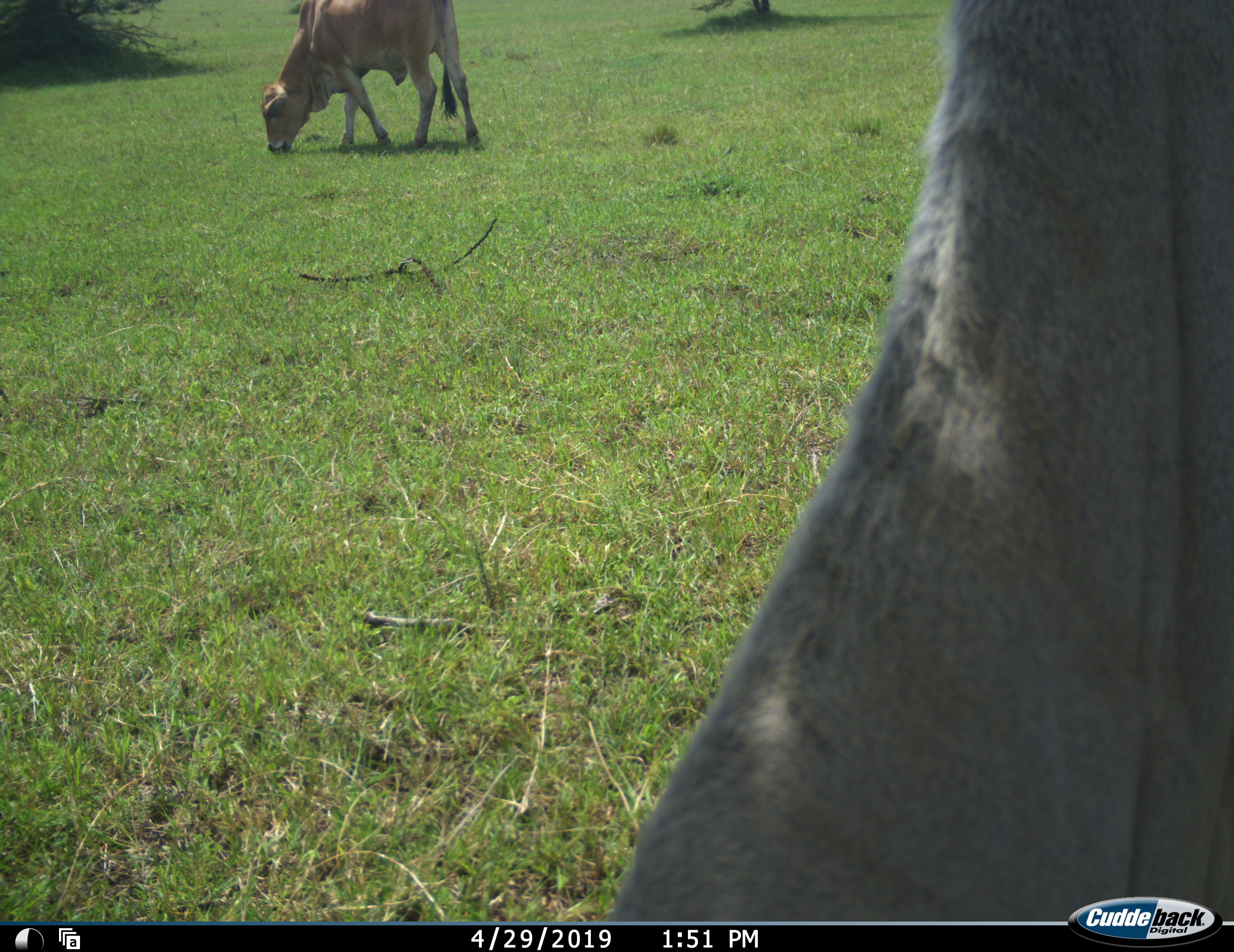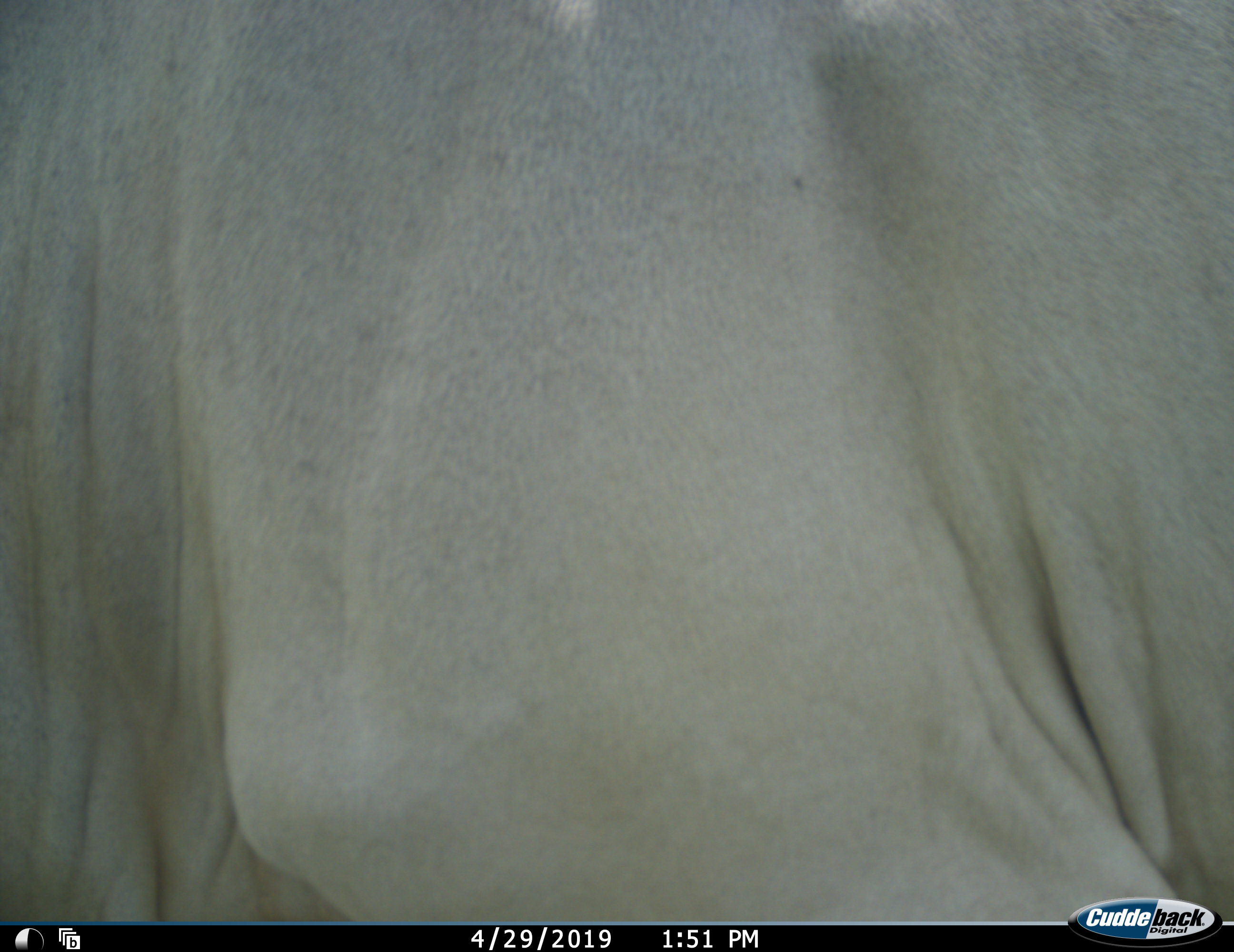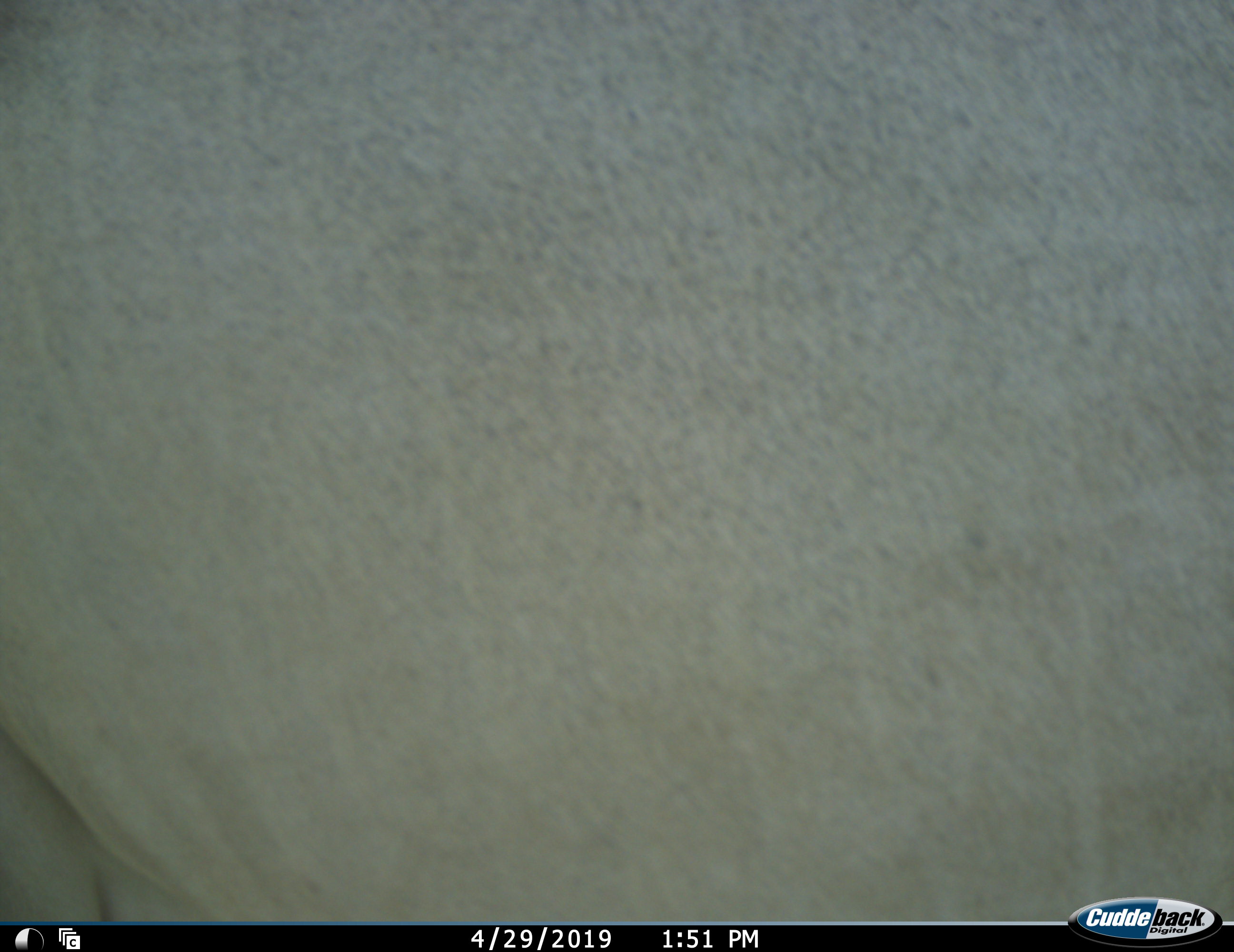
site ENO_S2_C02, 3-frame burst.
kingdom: Animalia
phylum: Chordata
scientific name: Vertebrata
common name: domestic animal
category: domesticanimal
Domesticanimal (domestic animal) (Vertebrata), count 2. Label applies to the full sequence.